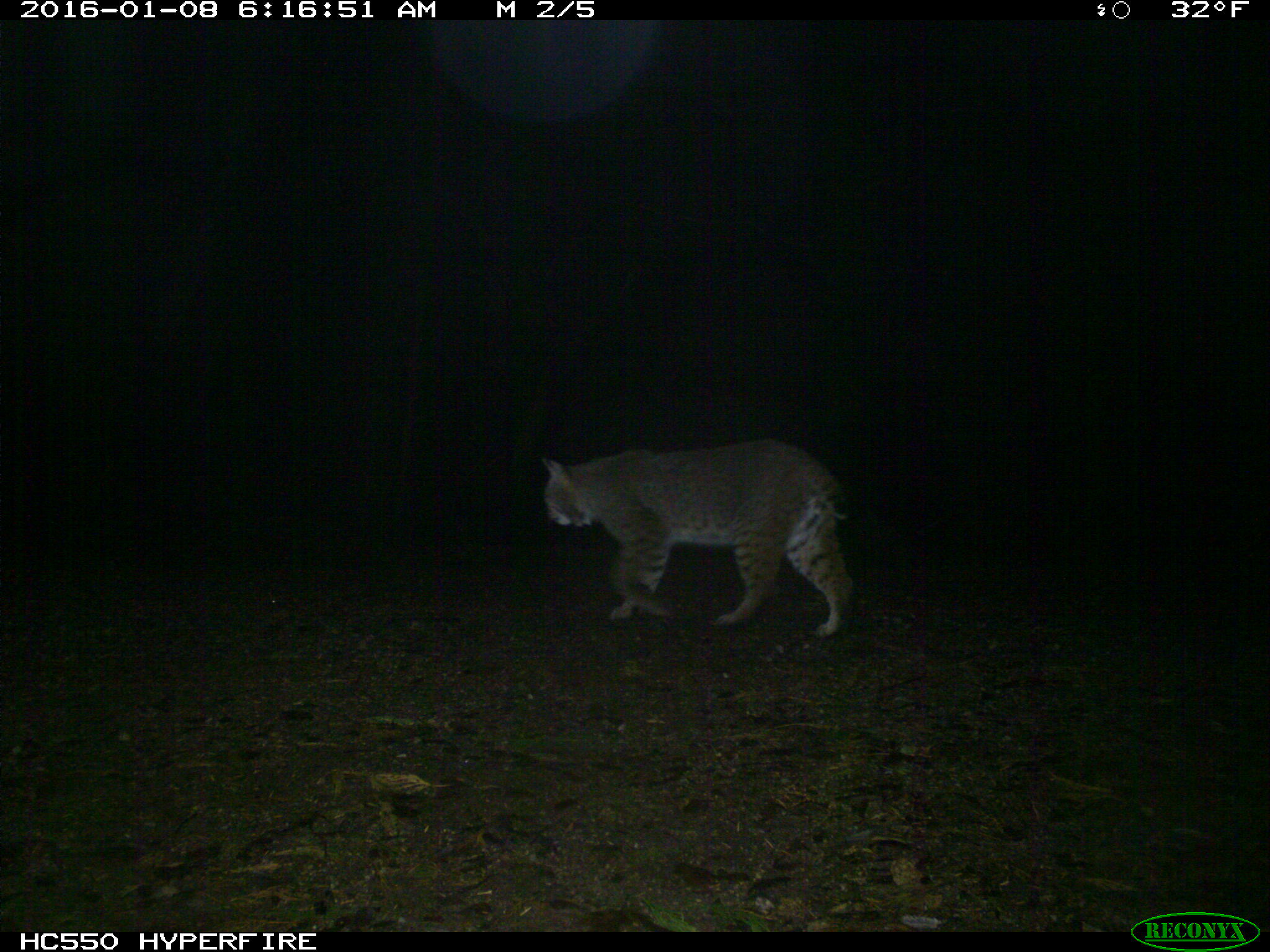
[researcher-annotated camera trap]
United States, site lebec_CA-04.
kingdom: Animalia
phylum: Chordata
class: Mammalia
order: Carnivora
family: Felidae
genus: Lynx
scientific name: Lynx rufus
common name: bobcat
Lynx rufus (bobcat).